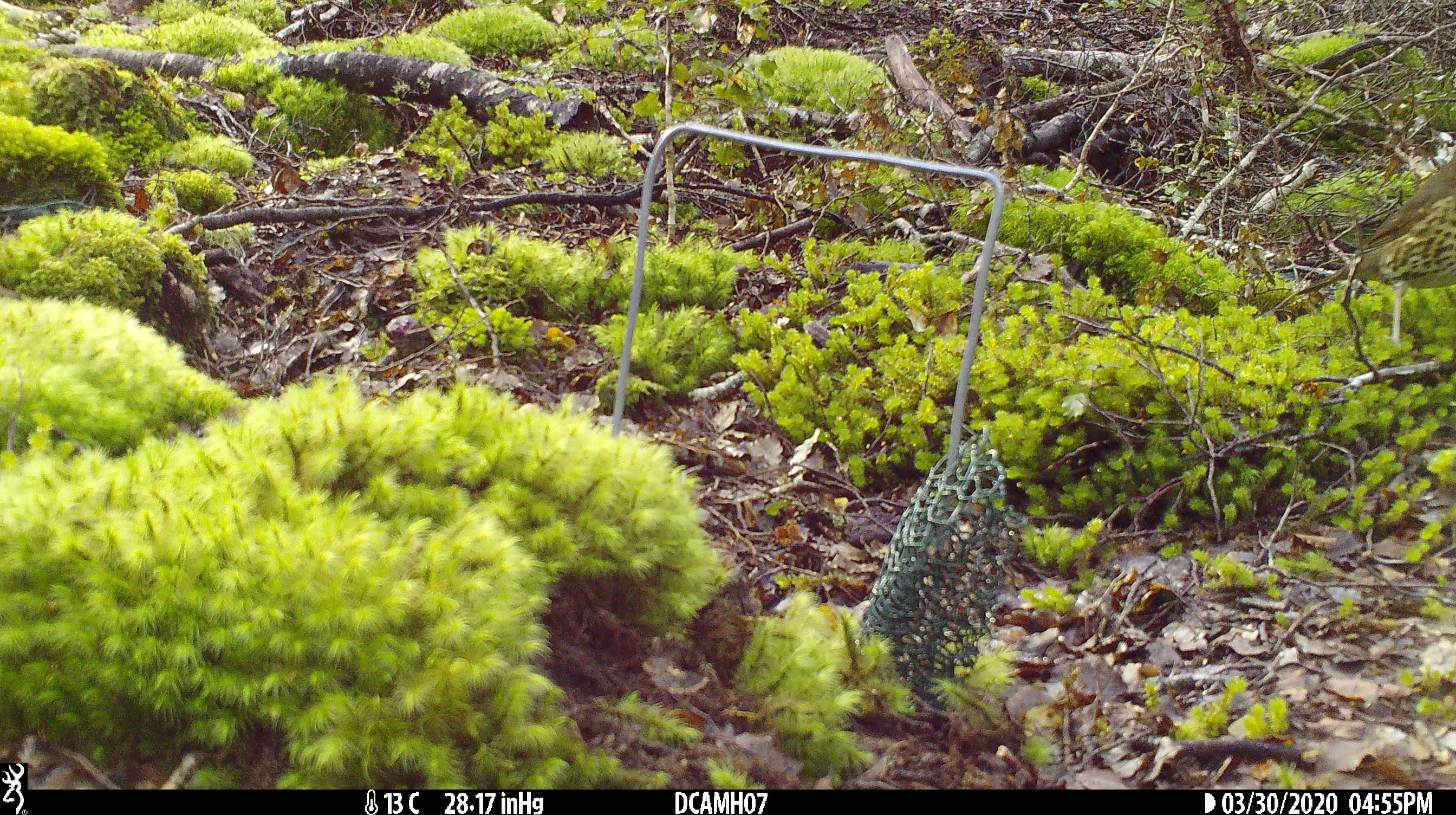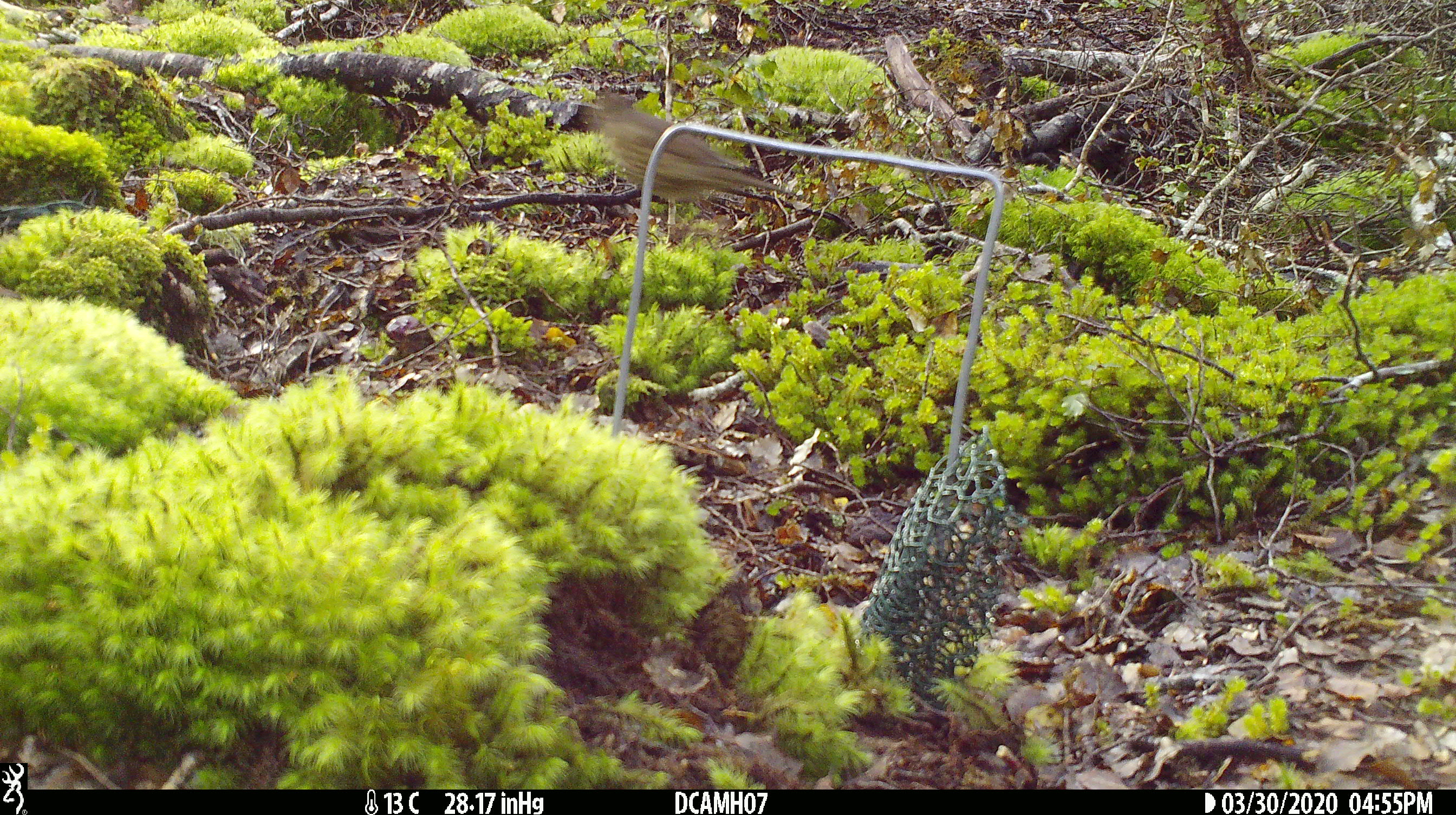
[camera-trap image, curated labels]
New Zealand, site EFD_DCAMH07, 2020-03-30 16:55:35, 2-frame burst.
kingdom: Animalia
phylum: Chordata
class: Aves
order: Passeriformes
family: Turdidae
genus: Turdus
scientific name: Turdus philomelos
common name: song thrush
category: thrush